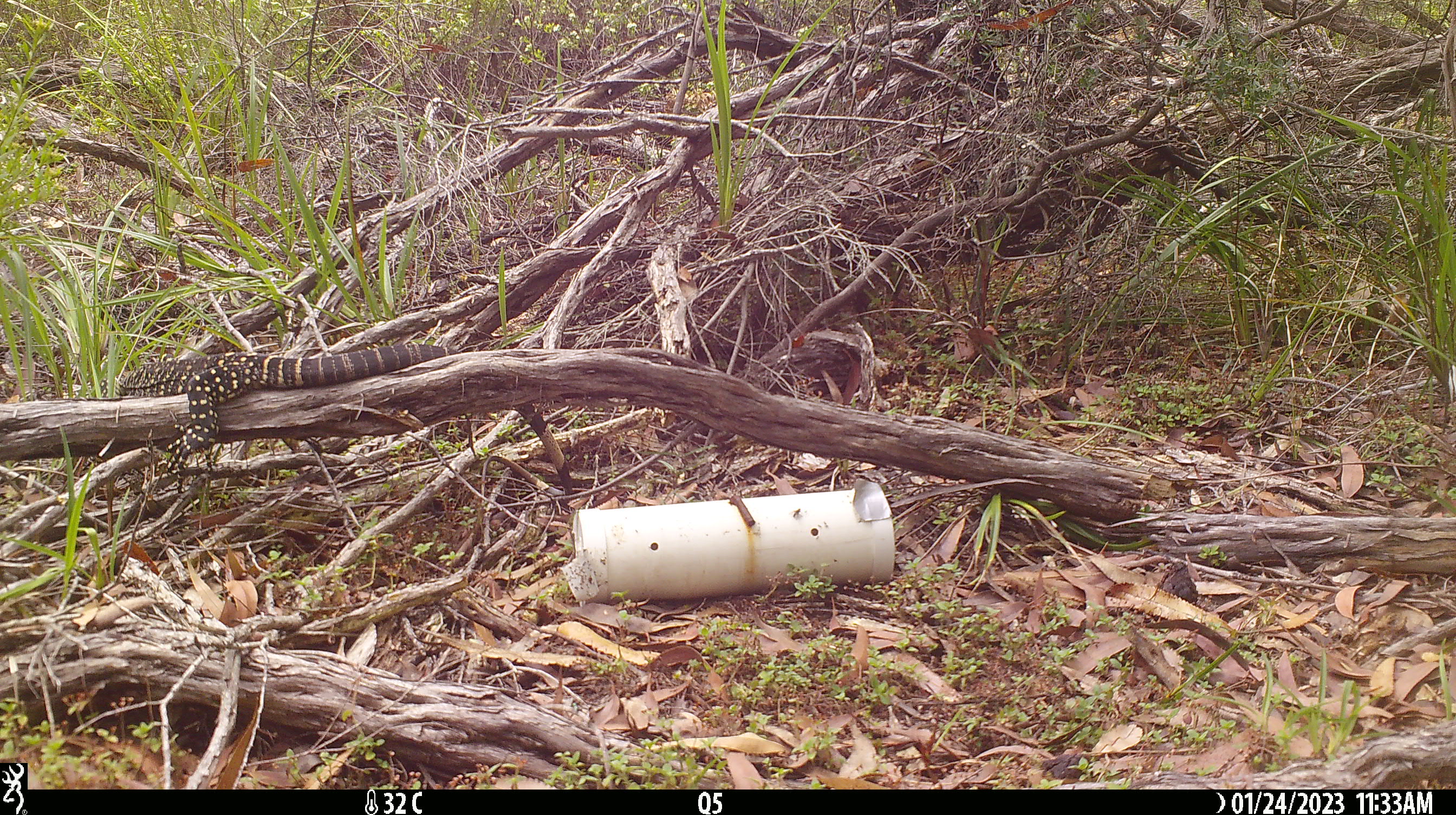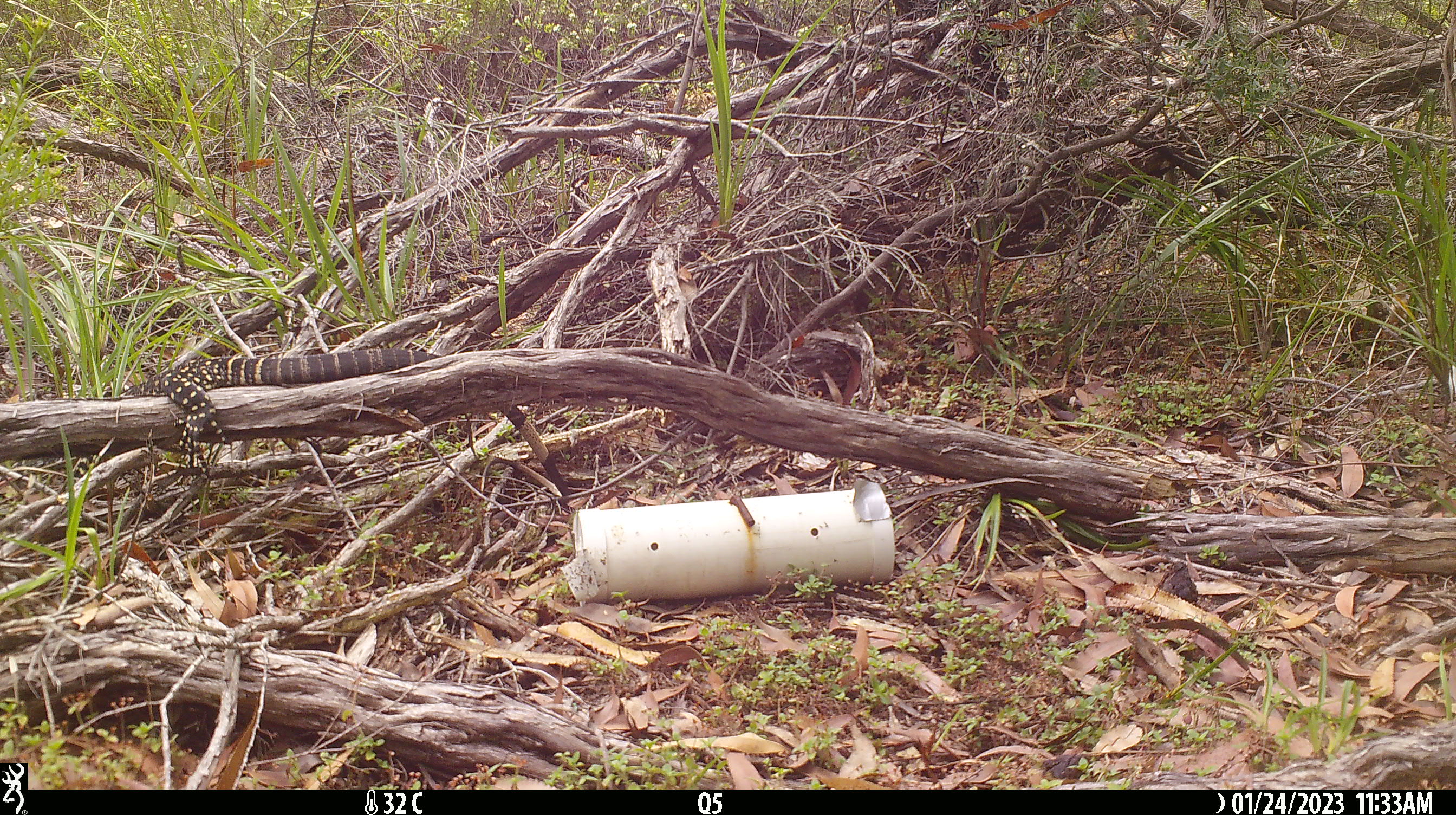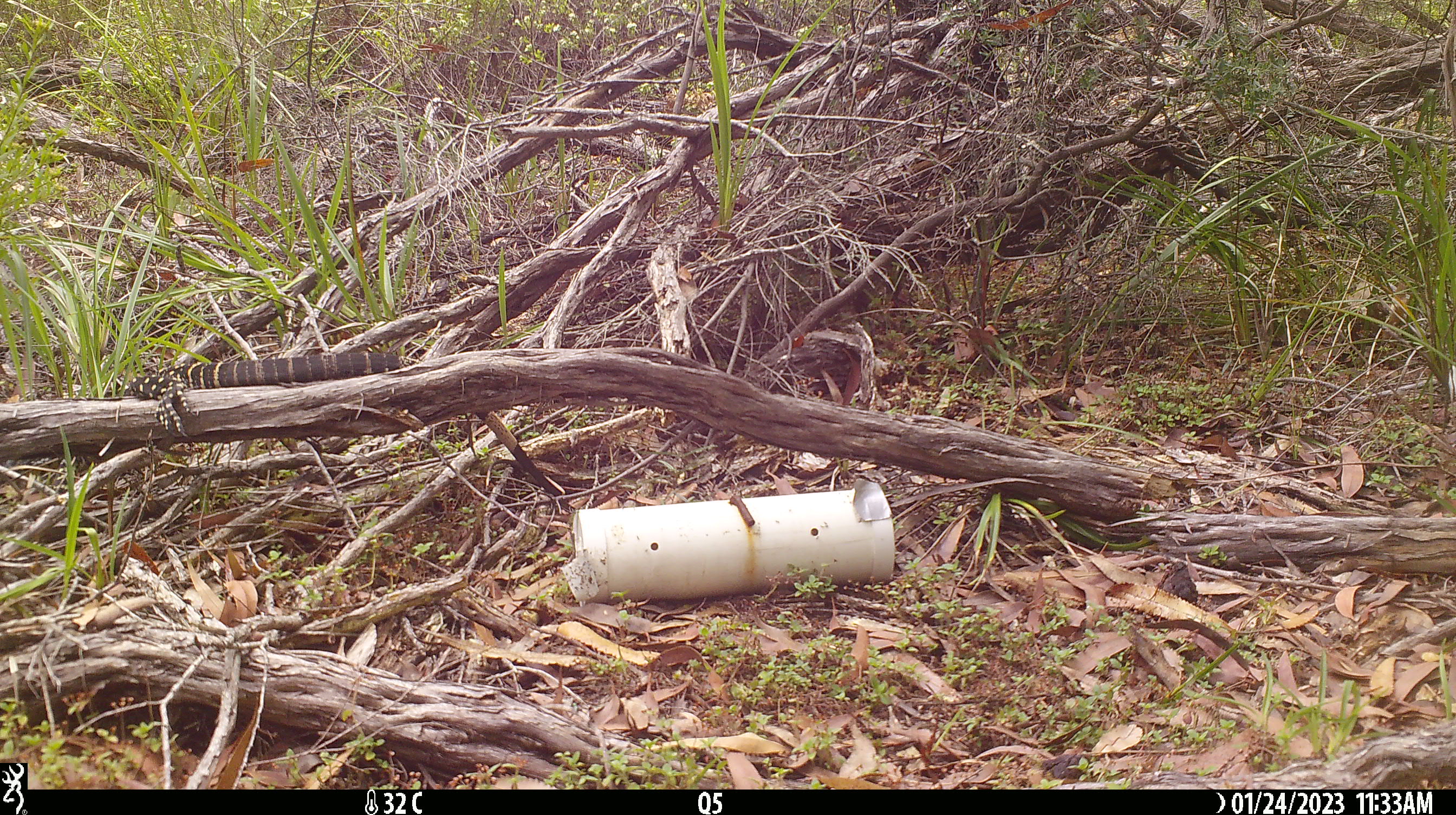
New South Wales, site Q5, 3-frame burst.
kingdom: Animalia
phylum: Chordata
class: Reptilia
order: Squamata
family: Varanidae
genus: Varanus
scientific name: Varanus varius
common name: lace monitor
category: goanna